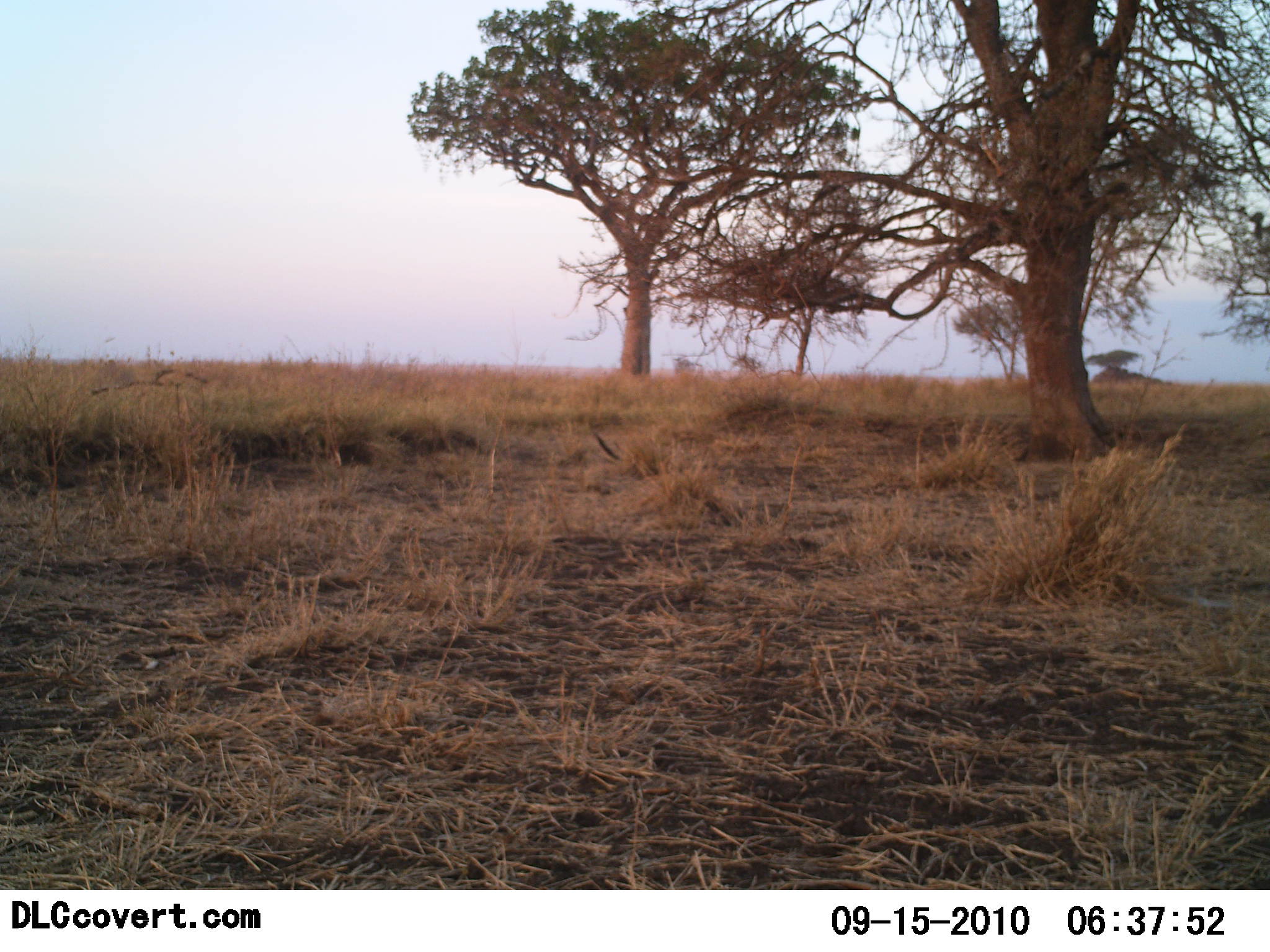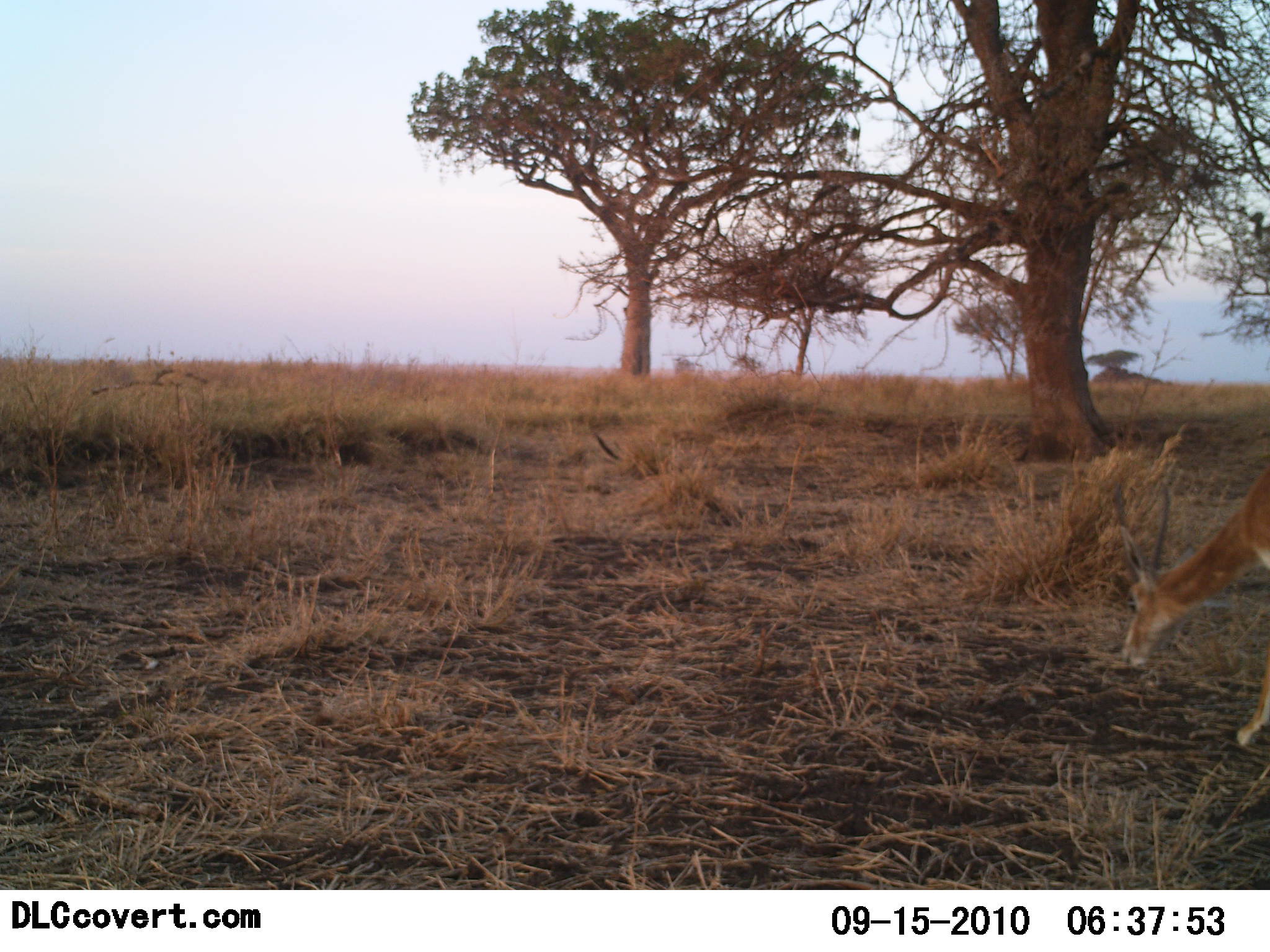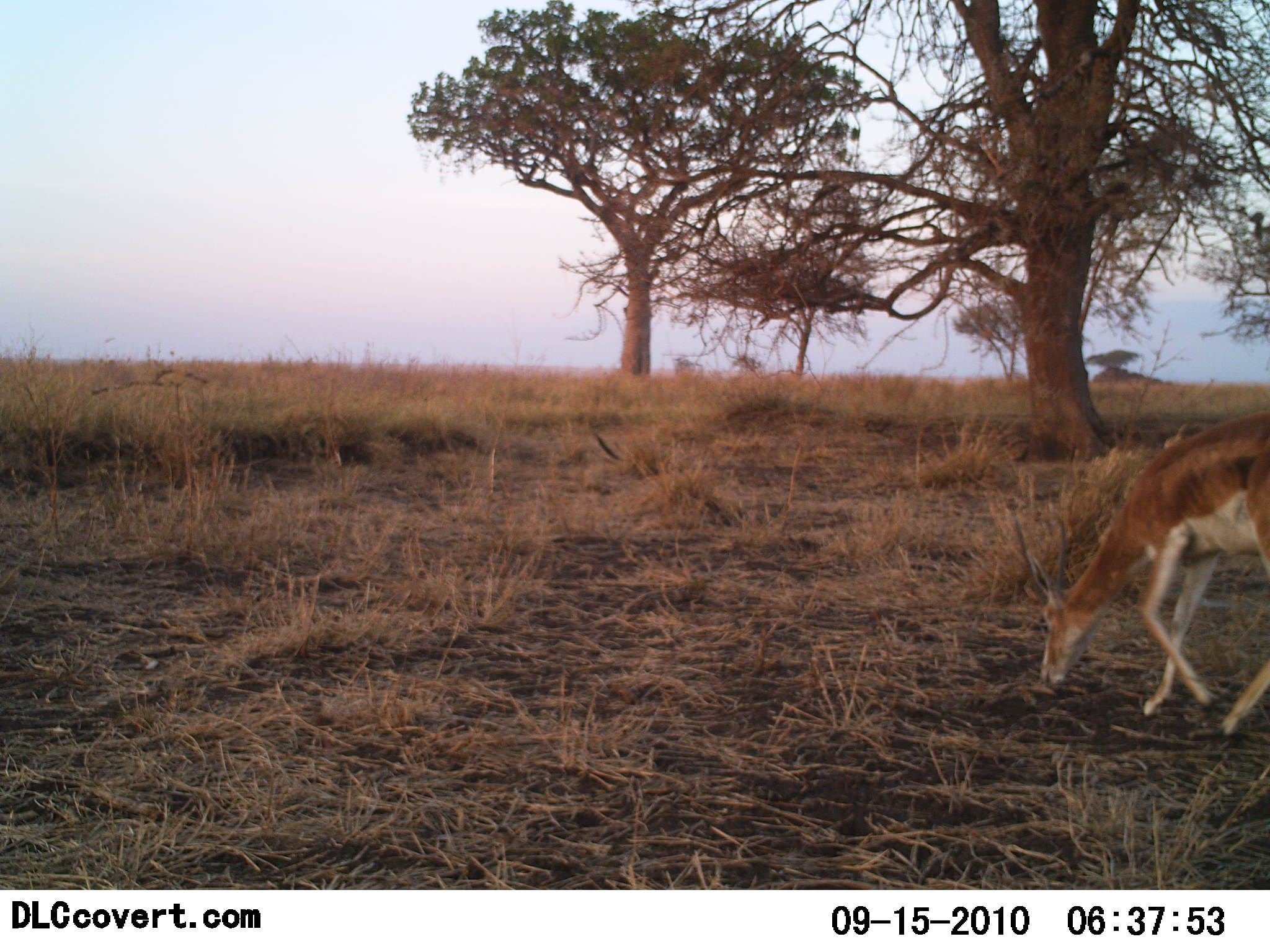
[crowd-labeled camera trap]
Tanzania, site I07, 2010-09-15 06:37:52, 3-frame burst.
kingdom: Animalia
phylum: Chordata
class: Mammalia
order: Artiodactyla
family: Bovidae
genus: Nanger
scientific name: Nanger granti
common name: grant's gazelle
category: gazellegrants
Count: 1.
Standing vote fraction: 9%.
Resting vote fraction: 0%.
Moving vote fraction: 73%.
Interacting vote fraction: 0%.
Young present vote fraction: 0%.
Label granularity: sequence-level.